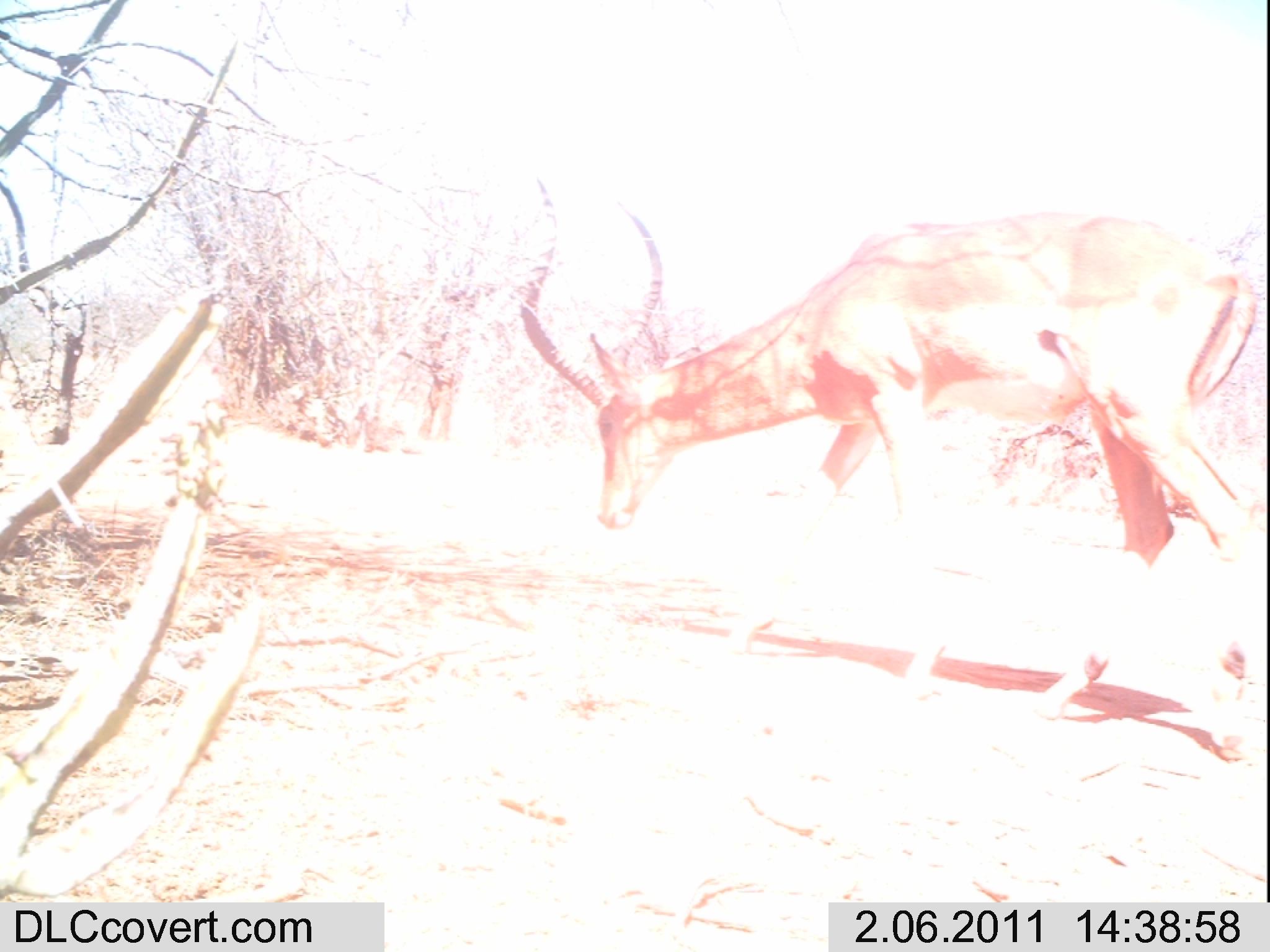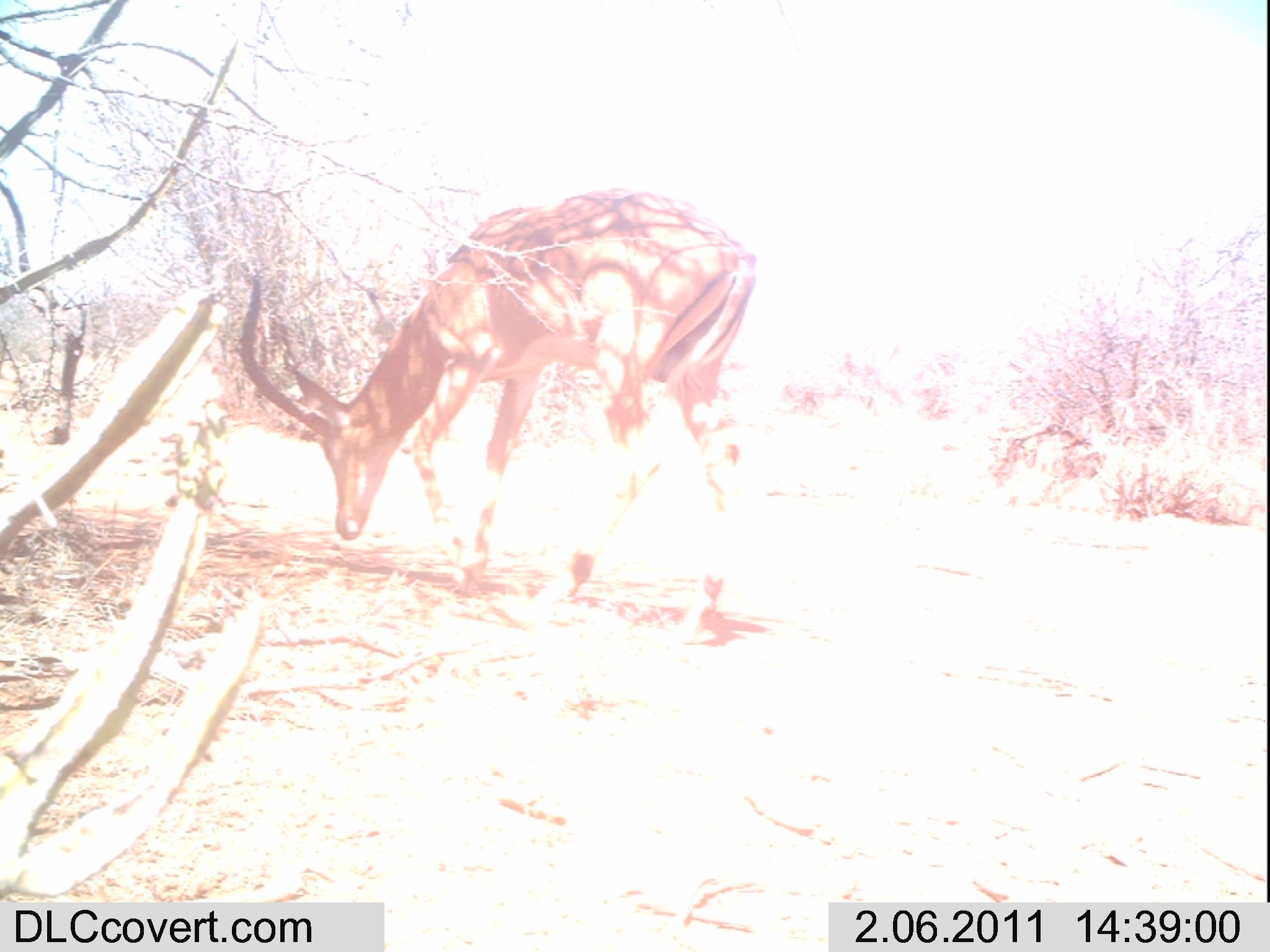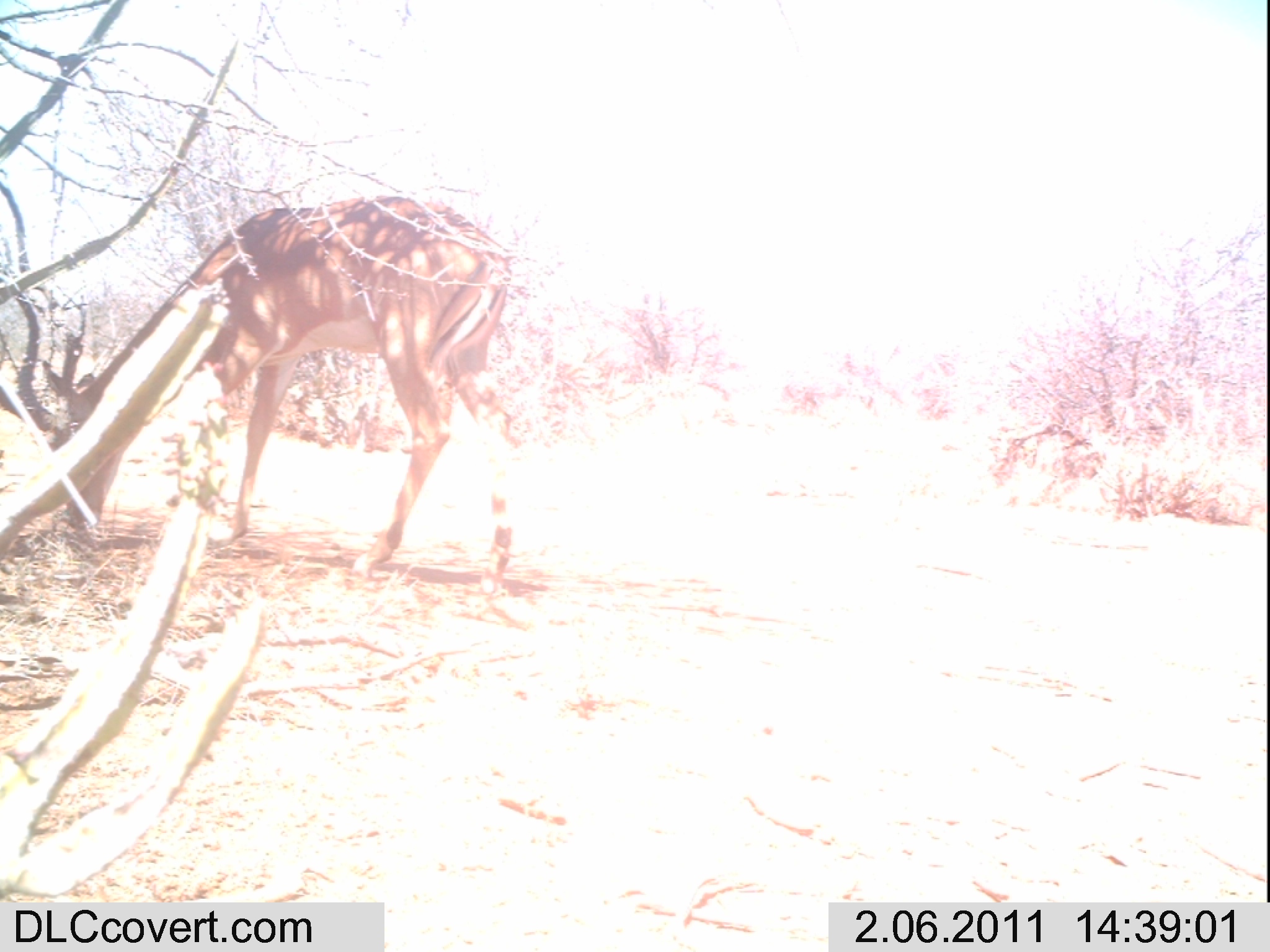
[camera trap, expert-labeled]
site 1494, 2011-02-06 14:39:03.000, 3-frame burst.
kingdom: Animalia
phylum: Chordata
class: Mammalia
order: Artiodactyla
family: Bovidae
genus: Aepyceros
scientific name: Aepyceros melampus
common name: impala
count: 1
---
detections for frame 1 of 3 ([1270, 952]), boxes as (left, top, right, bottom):
aepyceros melampus: (514, 174, 1258, 761)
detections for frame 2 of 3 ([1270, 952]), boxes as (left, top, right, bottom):
aepyceros melampus: (235, 184, 757, 645)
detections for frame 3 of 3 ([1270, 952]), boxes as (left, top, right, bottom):
aepyceros melampus: (14, 193, 512, 595)